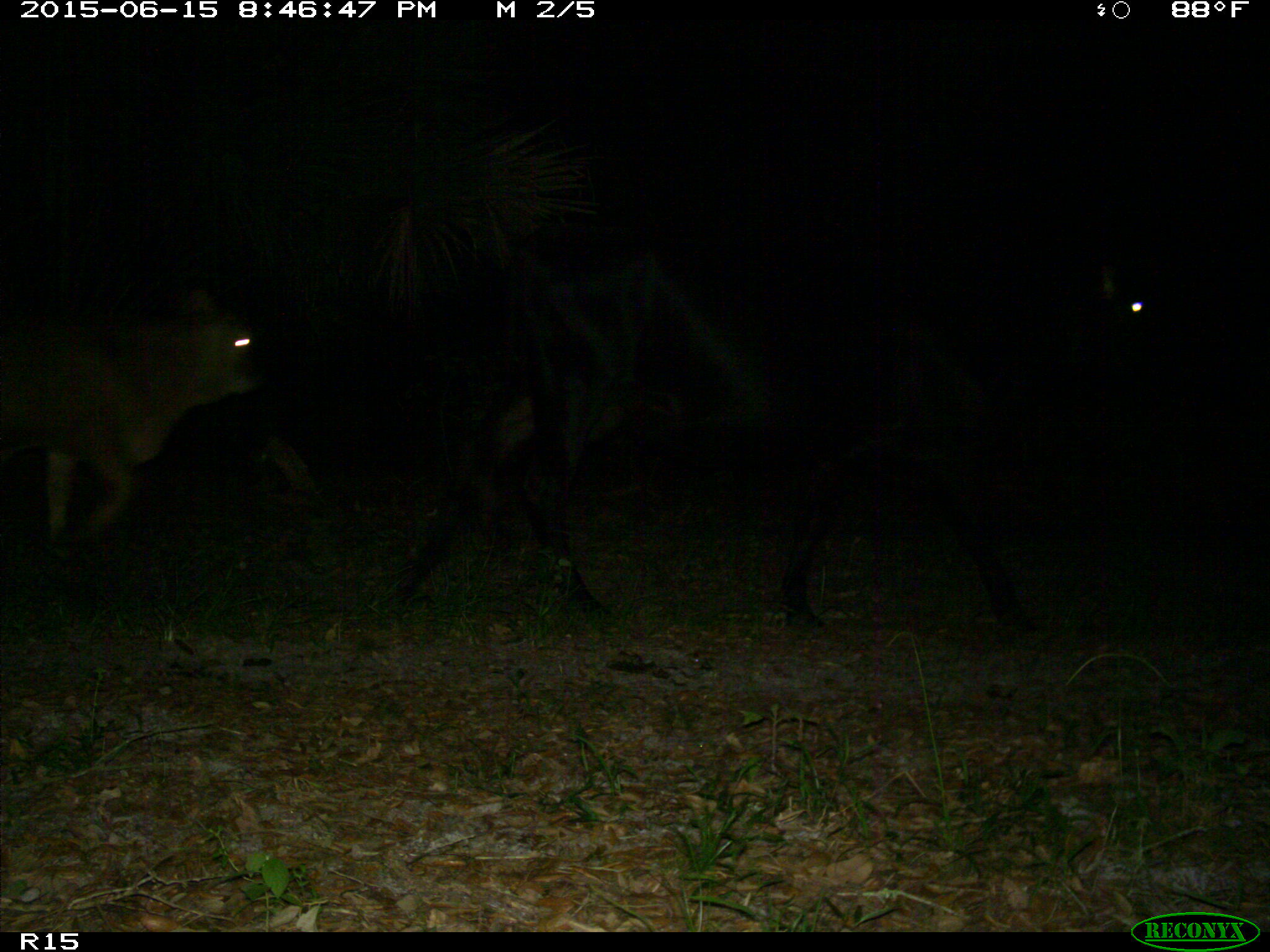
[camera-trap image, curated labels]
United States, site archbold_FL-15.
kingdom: Animalia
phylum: Chordata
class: Mammalia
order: Artiodactyla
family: Bovidae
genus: Bos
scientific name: Bos taurus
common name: domestic cow